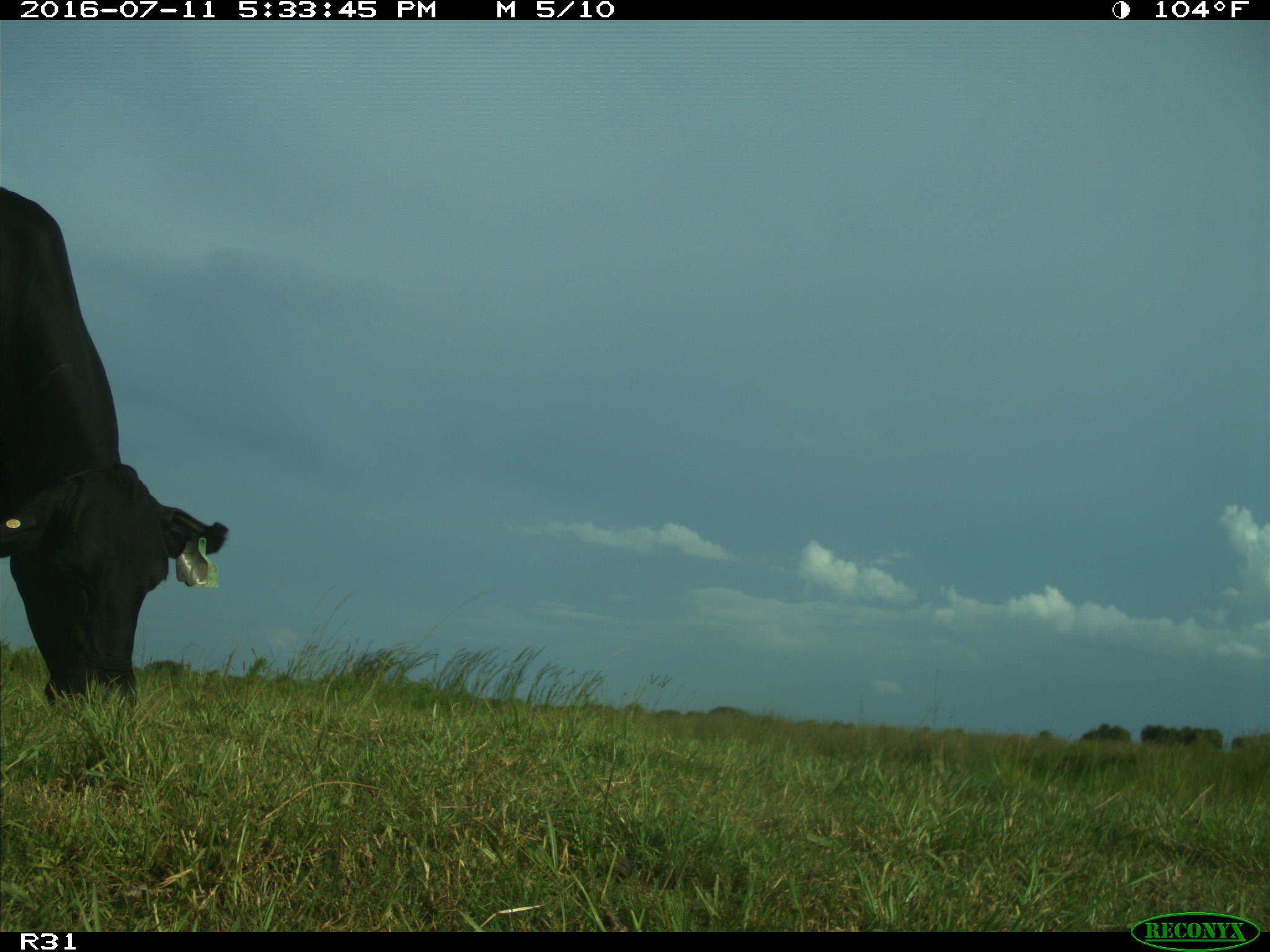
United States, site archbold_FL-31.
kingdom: Animalia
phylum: Chordata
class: Mammalia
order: Artiodactyla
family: Bovidae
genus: Bos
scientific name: Bos taurus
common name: domestic cow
Bos taurus (domestic cow).